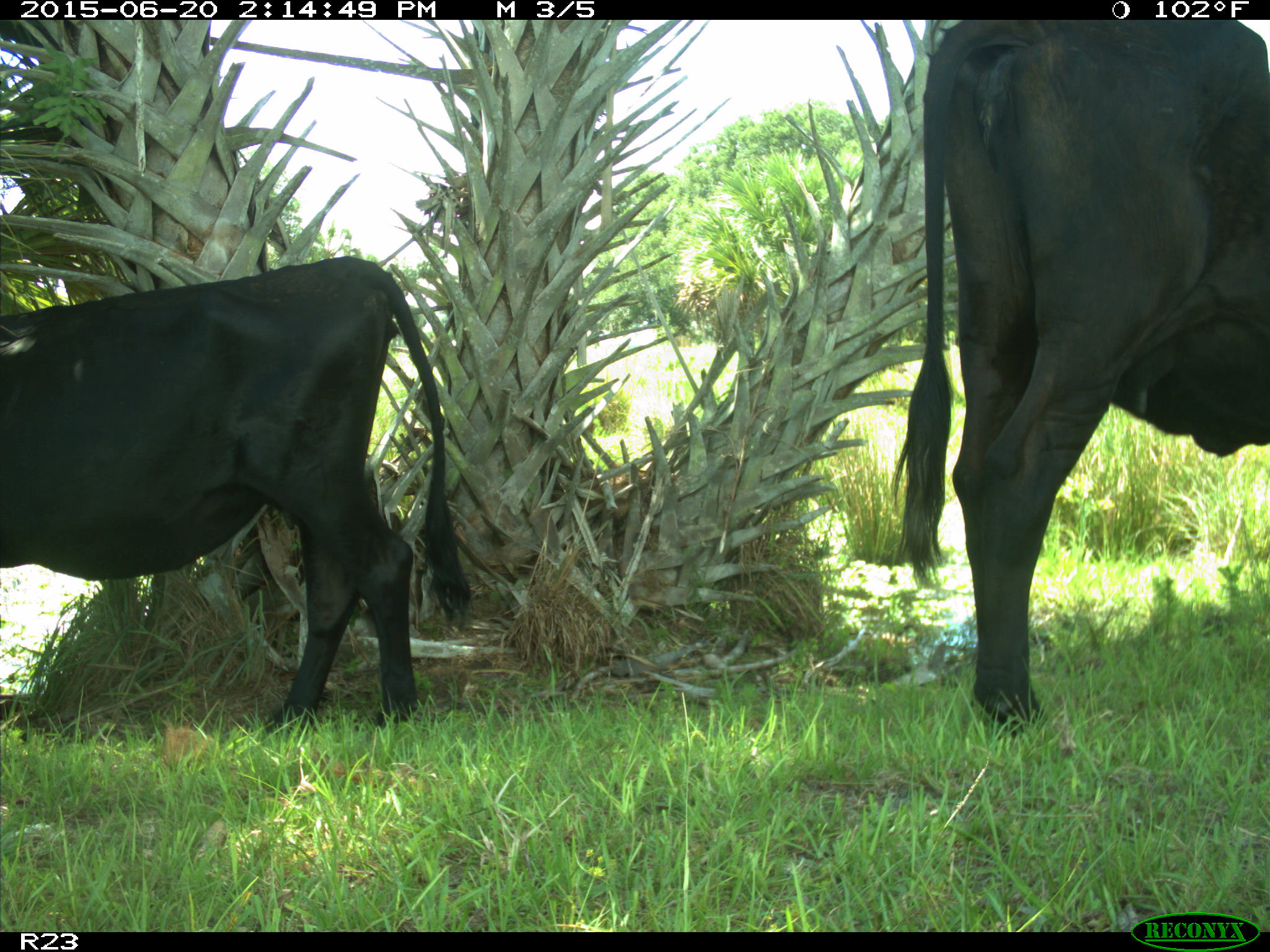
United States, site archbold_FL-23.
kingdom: Animalia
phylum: Chordata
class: Mammalia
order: Artiodactyla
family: Bovidae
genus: Bos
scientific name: Bos taurus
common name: domestic cow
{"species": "Bos taurus (domestic cow)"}